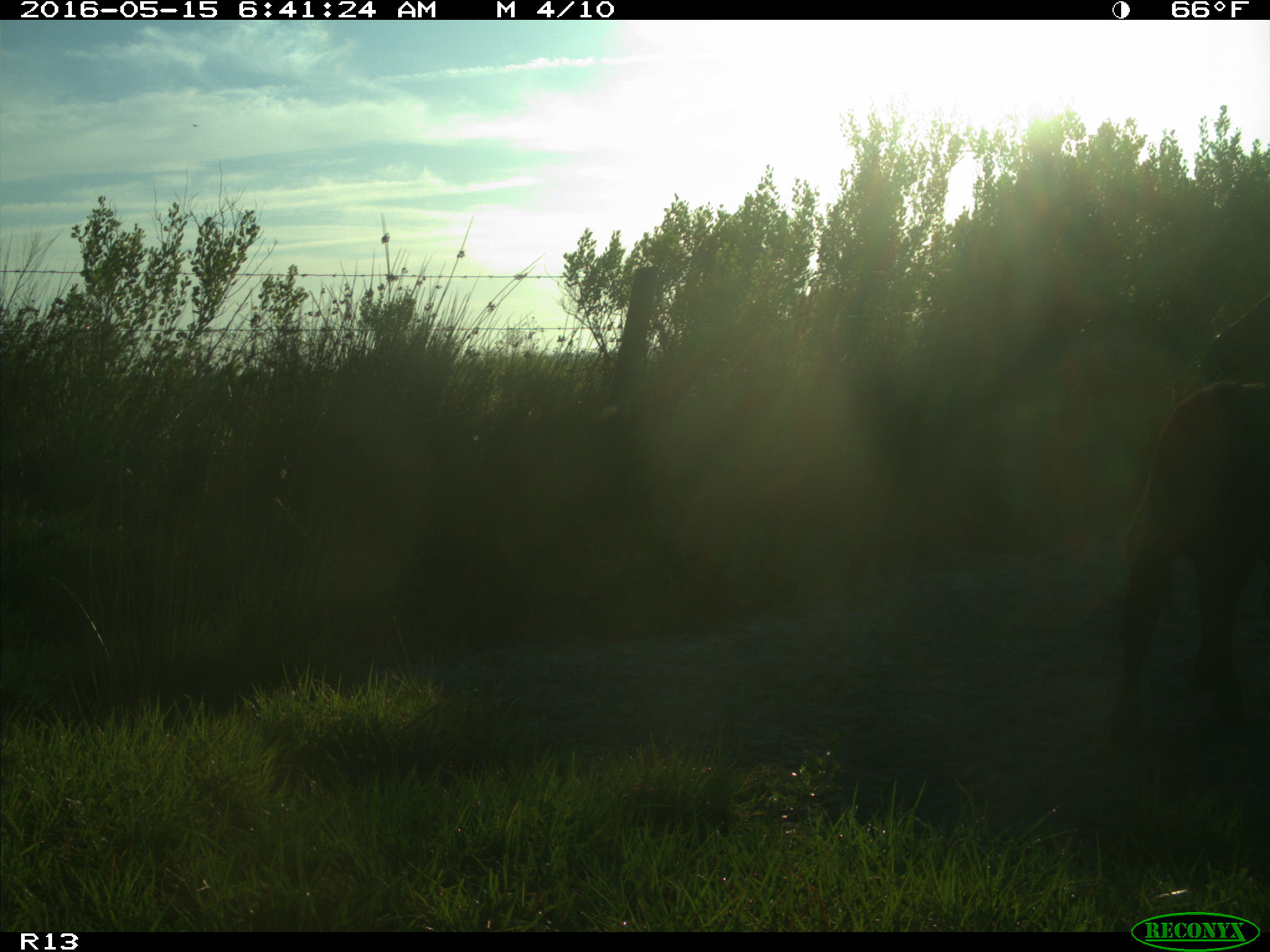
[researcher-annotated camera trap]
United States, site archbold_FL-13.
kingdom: Animalia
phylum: Chordata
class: Mammalia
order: Artiodactyla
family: Bovidae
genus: Bos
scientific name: Bos taurus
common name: domestic cow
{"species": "Bos taurus (domestic cow)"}